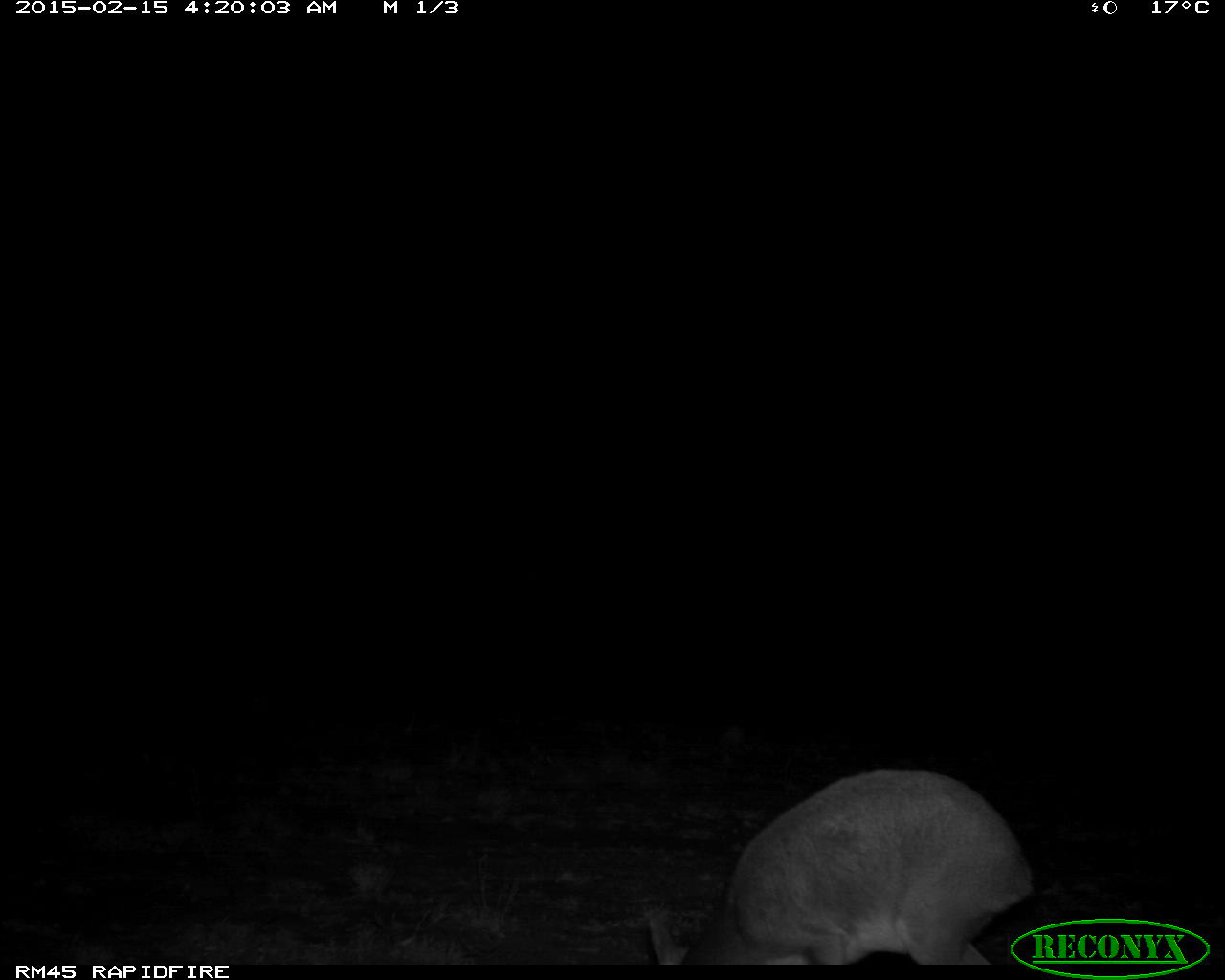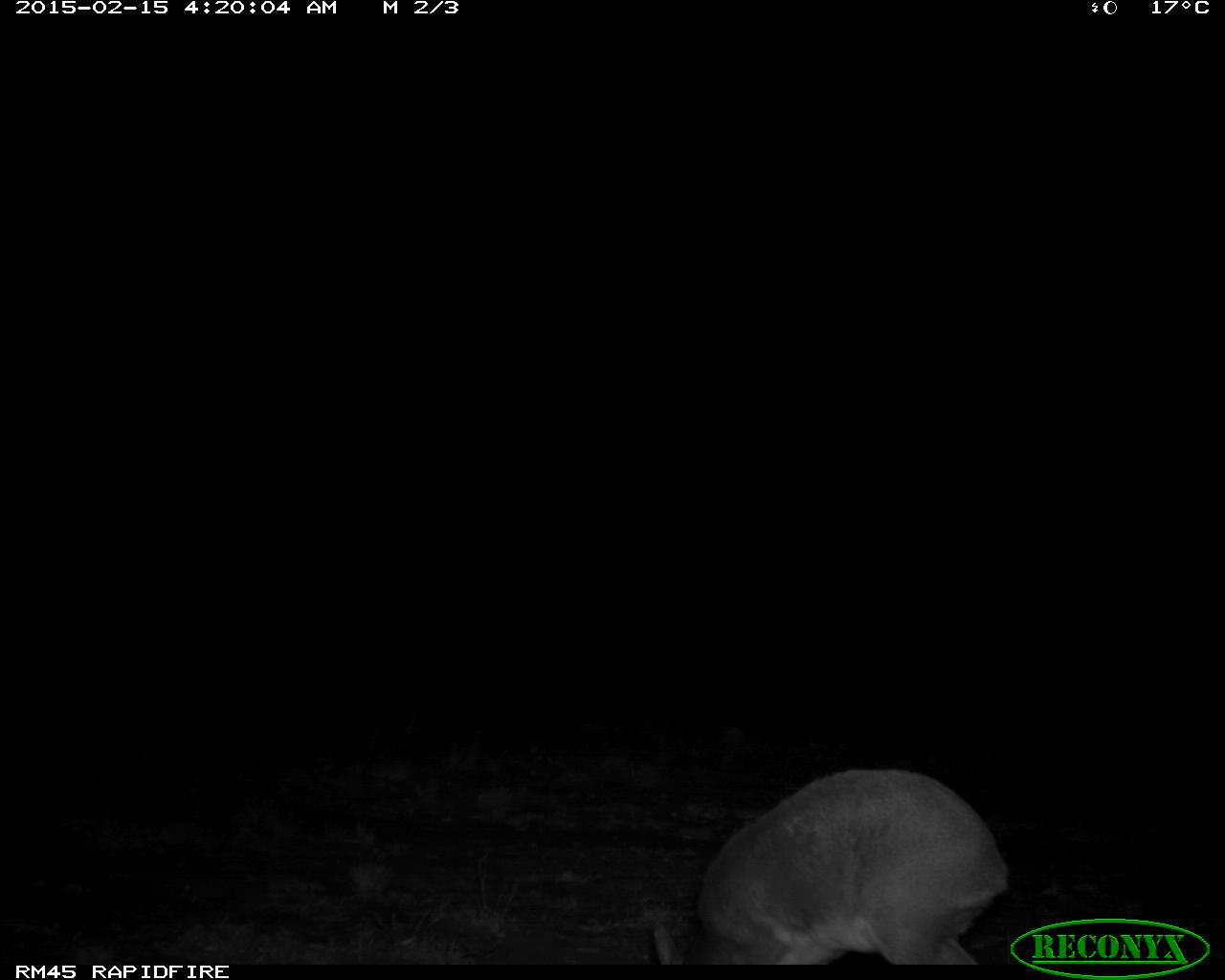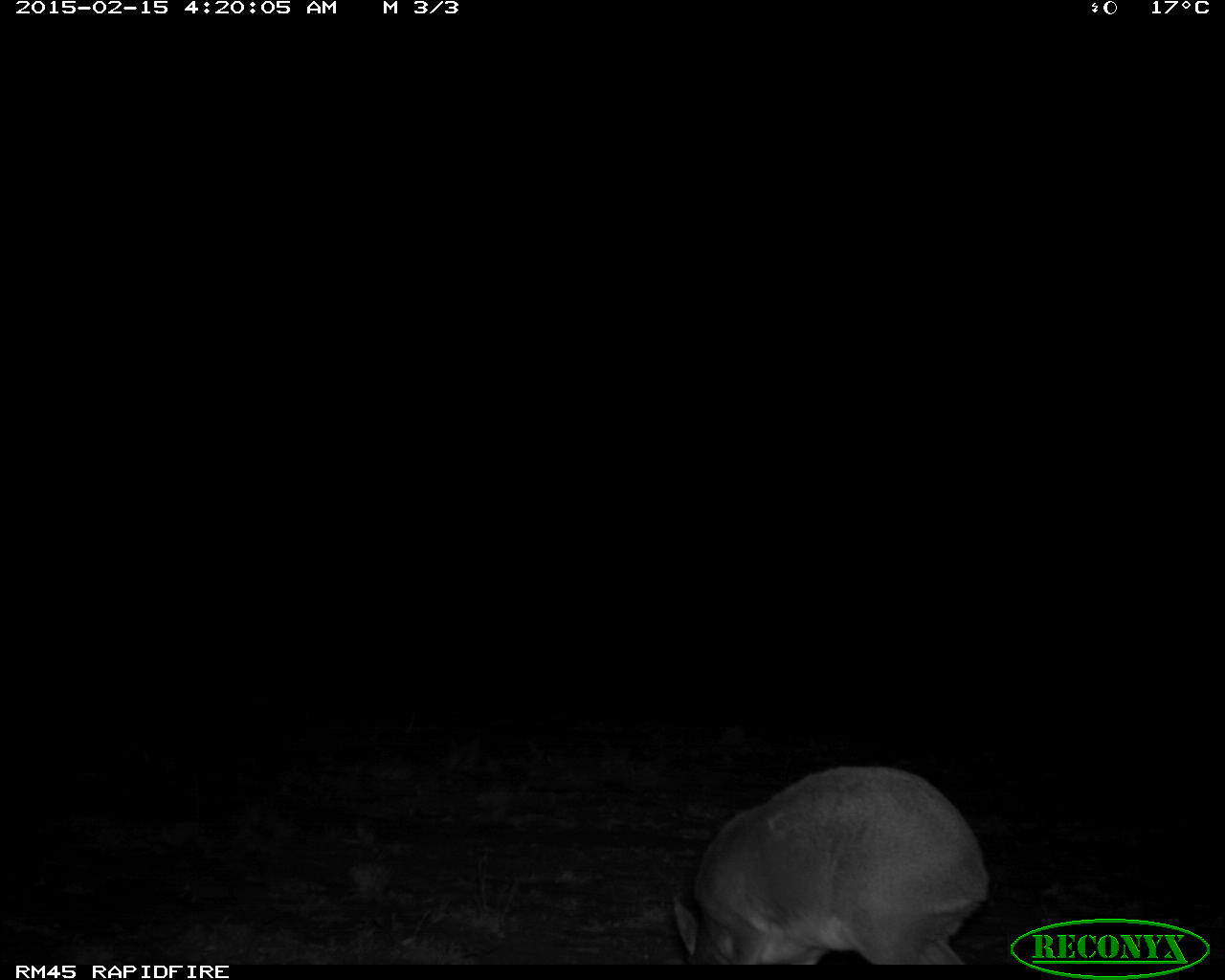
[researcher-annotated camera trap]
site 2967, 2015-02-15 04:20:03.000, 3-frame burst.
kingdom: Animalia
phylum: Chordata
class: Mammalia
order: Artiodactyla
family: Bovidae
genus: Madoqua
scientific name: Madoqua guentheri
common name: günther's dik-dik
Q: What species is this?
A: Madoqua guentheri (günther's dik-dik).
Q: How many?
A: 1.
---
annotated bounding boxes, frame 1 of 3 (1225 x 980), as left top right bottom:
madoqua guentheri: 651 766 1032 962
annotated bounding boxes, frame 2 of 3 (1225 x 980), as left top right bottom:
madoqua guentheri: 649 767 1009 966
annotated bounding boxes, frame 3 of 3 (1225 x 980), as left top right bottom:
madoqua guentheri: 670 765 987 963